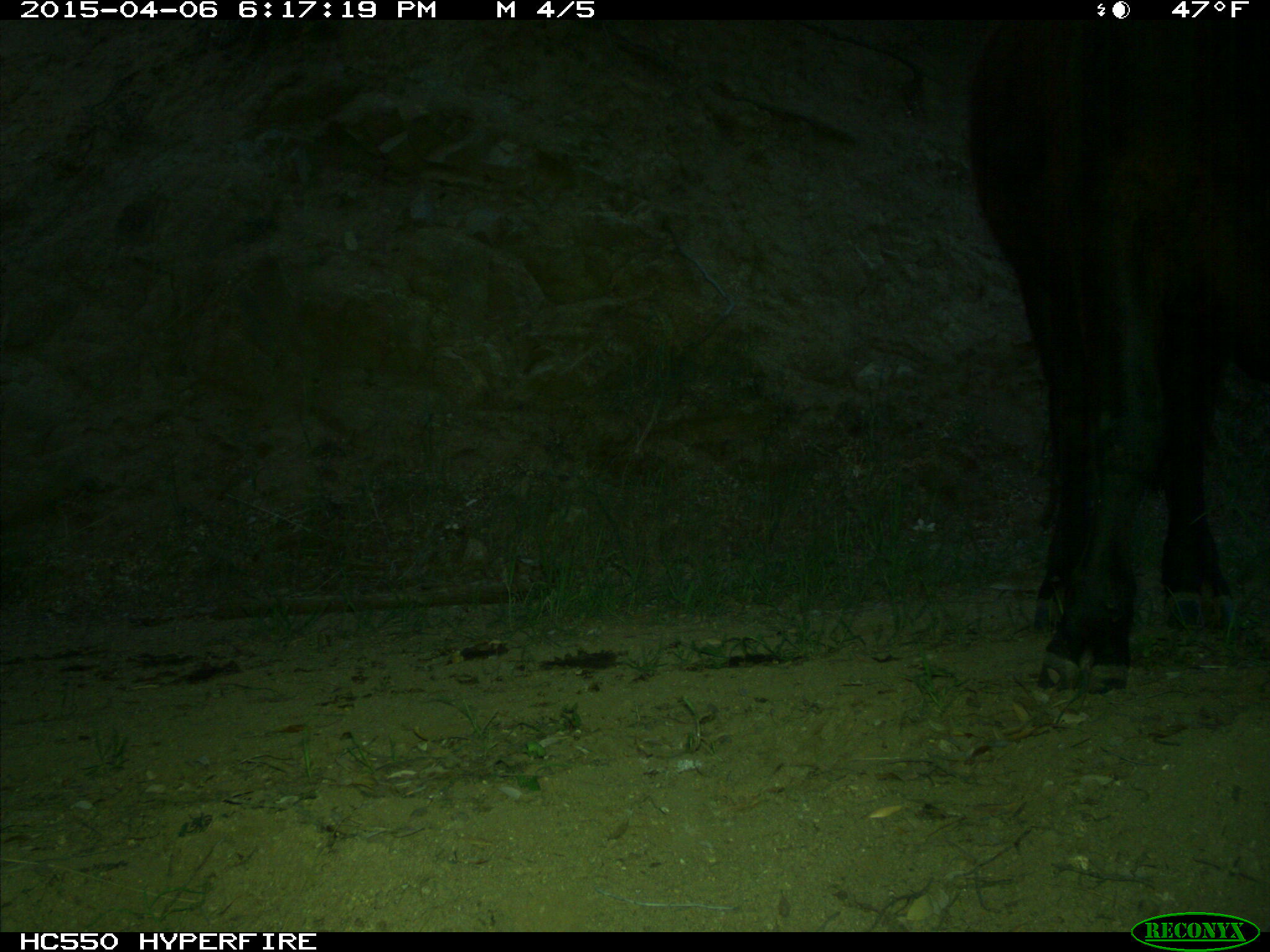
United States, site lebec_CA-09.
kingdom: Animalia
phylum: Chordata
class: Mammalia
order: Artiodactyla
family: Bovidae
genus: Bos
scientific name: Bos taurus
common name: domestic cow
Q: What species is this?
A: Bos taurus (domestic cow).